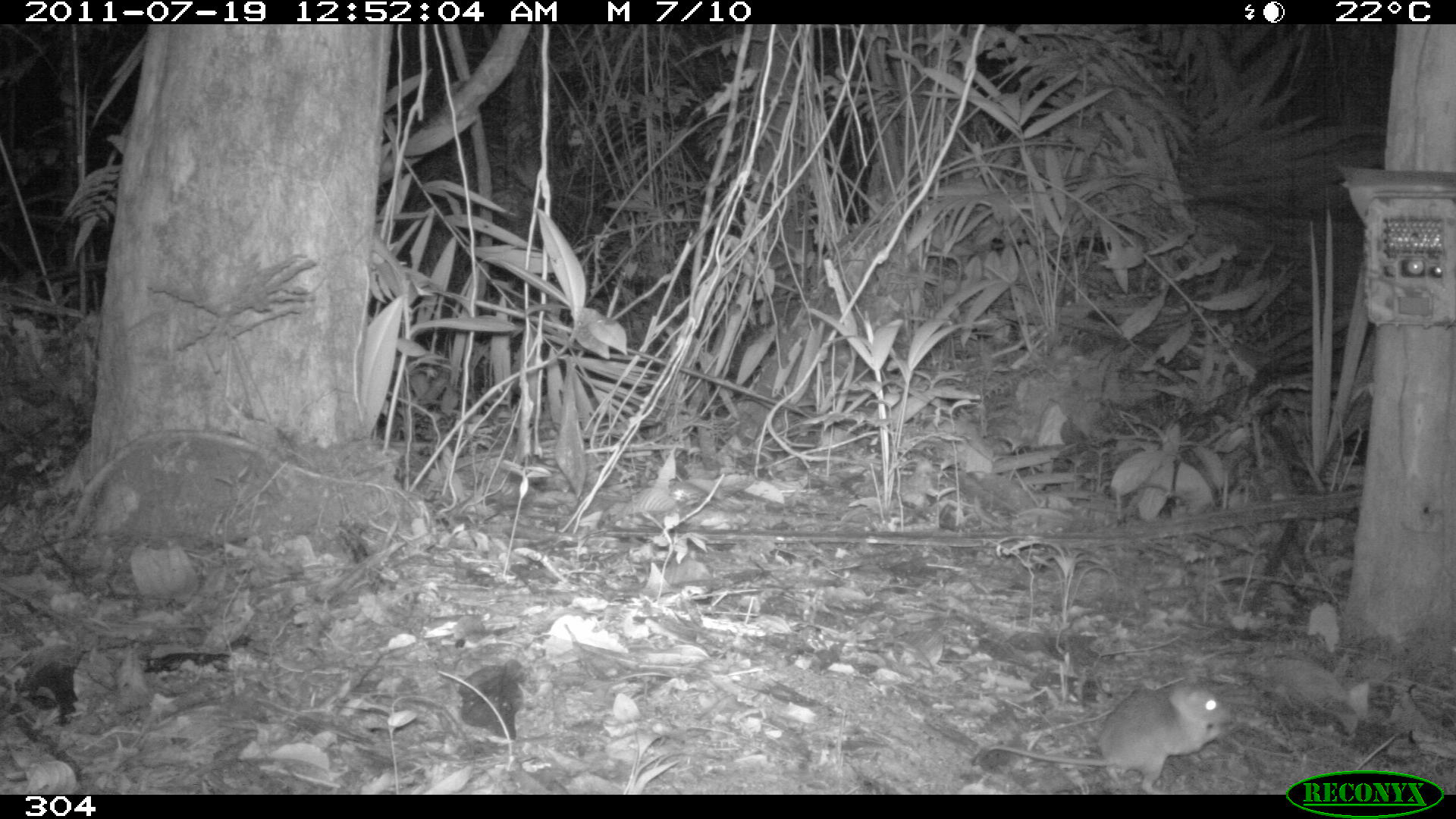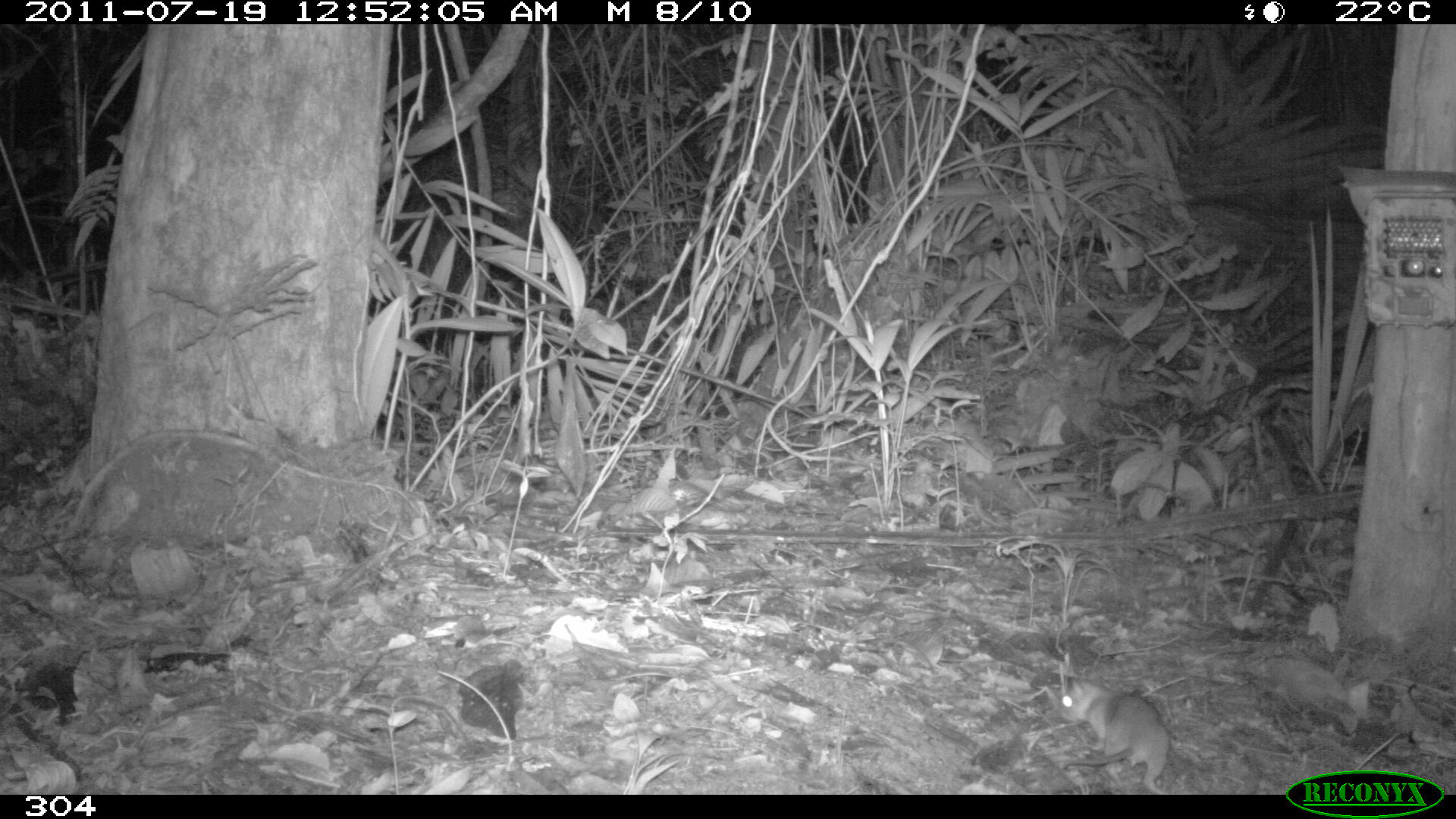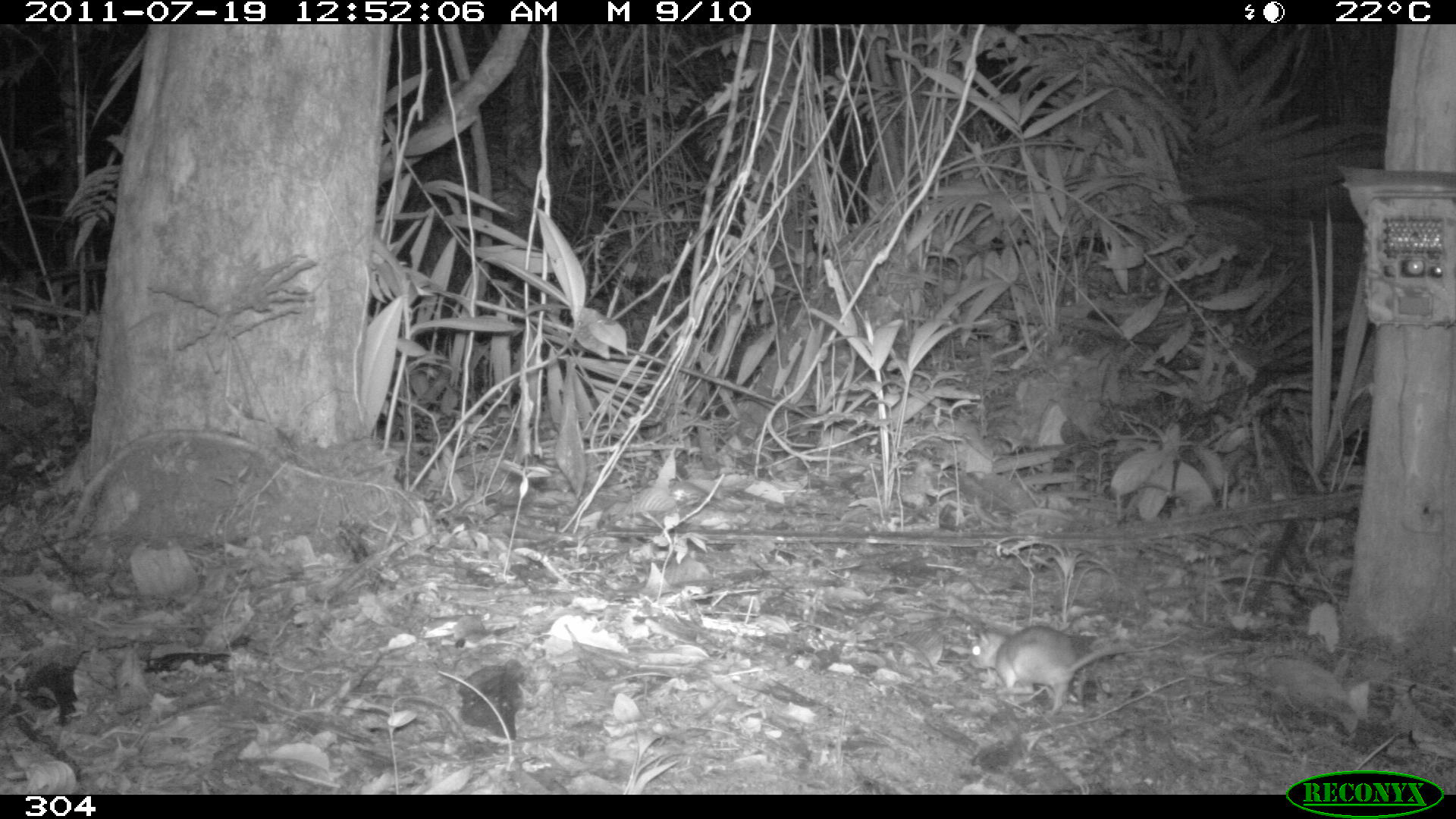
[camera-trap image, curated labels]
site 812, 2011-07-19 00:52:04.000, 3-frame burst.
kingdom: Animalia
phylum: Chordata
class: Mammalia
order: Rodentia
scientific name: Rodentia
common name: rodents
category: unknown rodent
Unknown rodent (rodents) (Rodentia).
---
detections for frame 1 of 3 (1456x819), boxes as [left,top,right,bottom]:
unknown rodent: [986,679,1232,793]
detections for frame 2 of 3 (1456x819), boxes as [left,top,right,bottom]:
unknown rodent: [1054,675,1170,793]